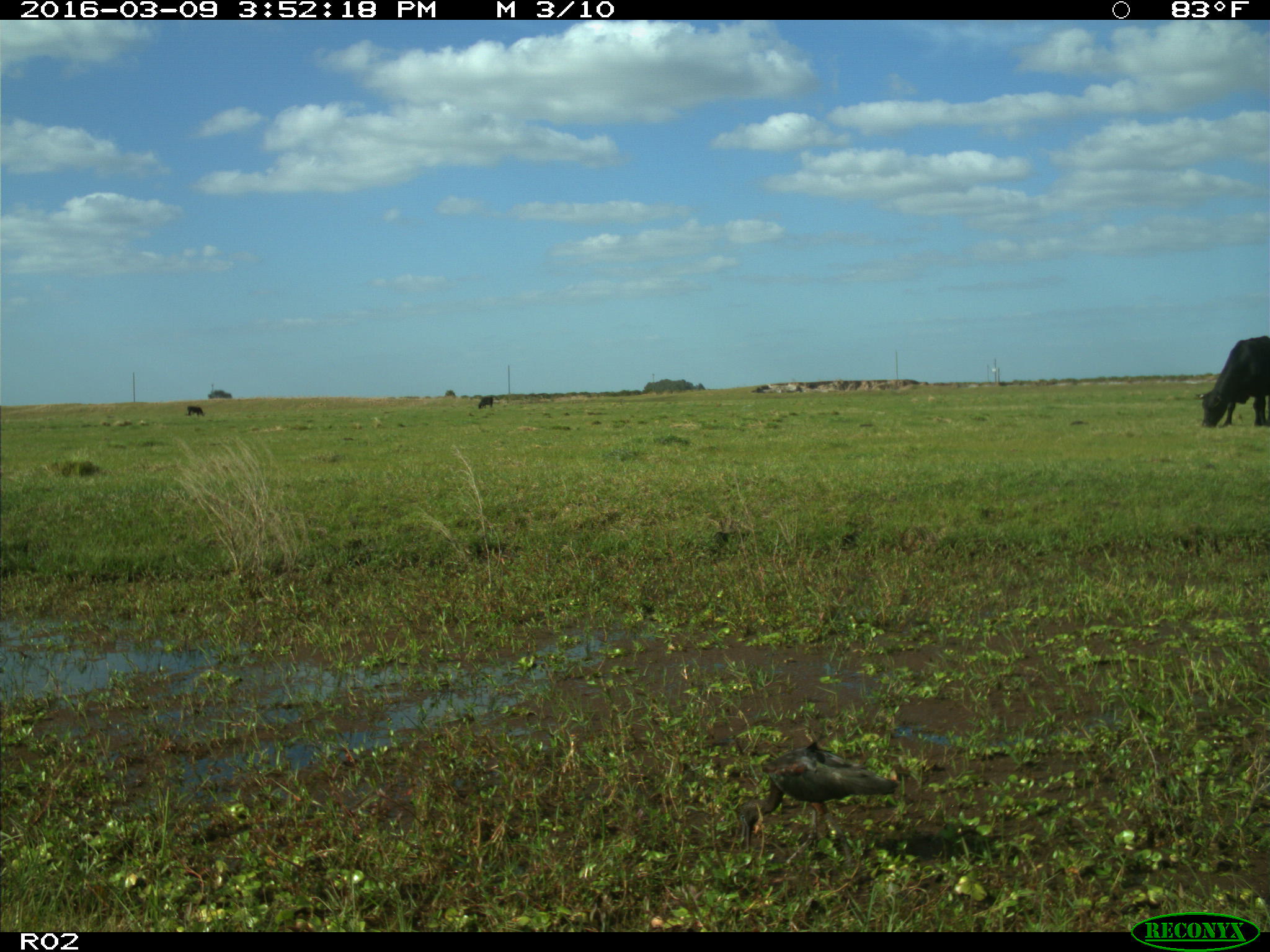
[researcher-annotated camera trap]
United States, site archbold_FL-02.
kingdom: Animalia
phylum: Chordata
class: Mammalia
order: Artiodactyla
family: Bovidae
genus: Bos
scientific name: Bos taurus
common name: domestic cow